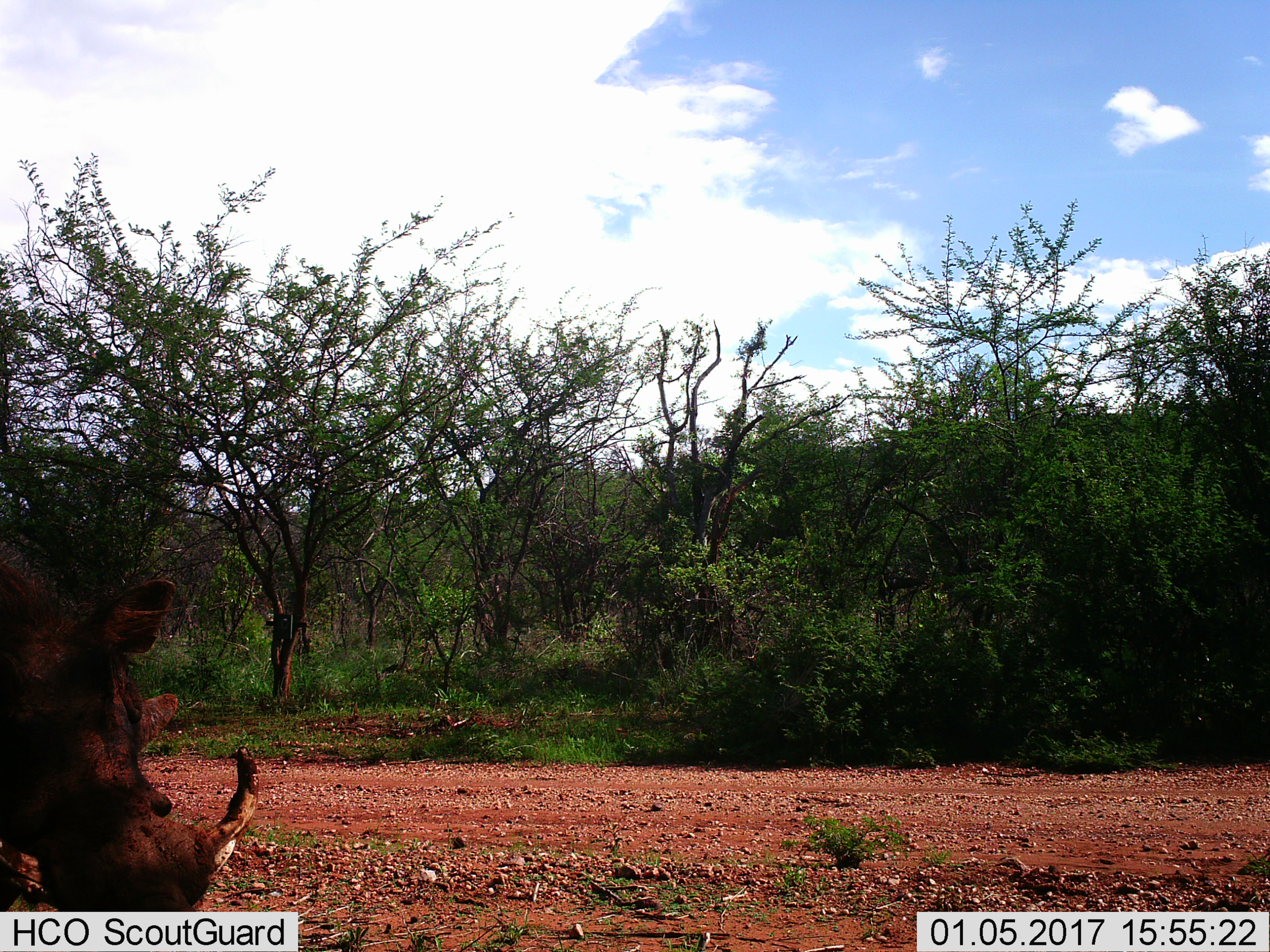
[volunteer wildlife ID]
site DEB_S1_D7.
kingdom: Animalia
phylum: Chordata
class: Mammalia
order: Artiodactyla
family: Suidae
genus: Phacochoerus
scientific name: Phacochoerus africanus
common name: warthog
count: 1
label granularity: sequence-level